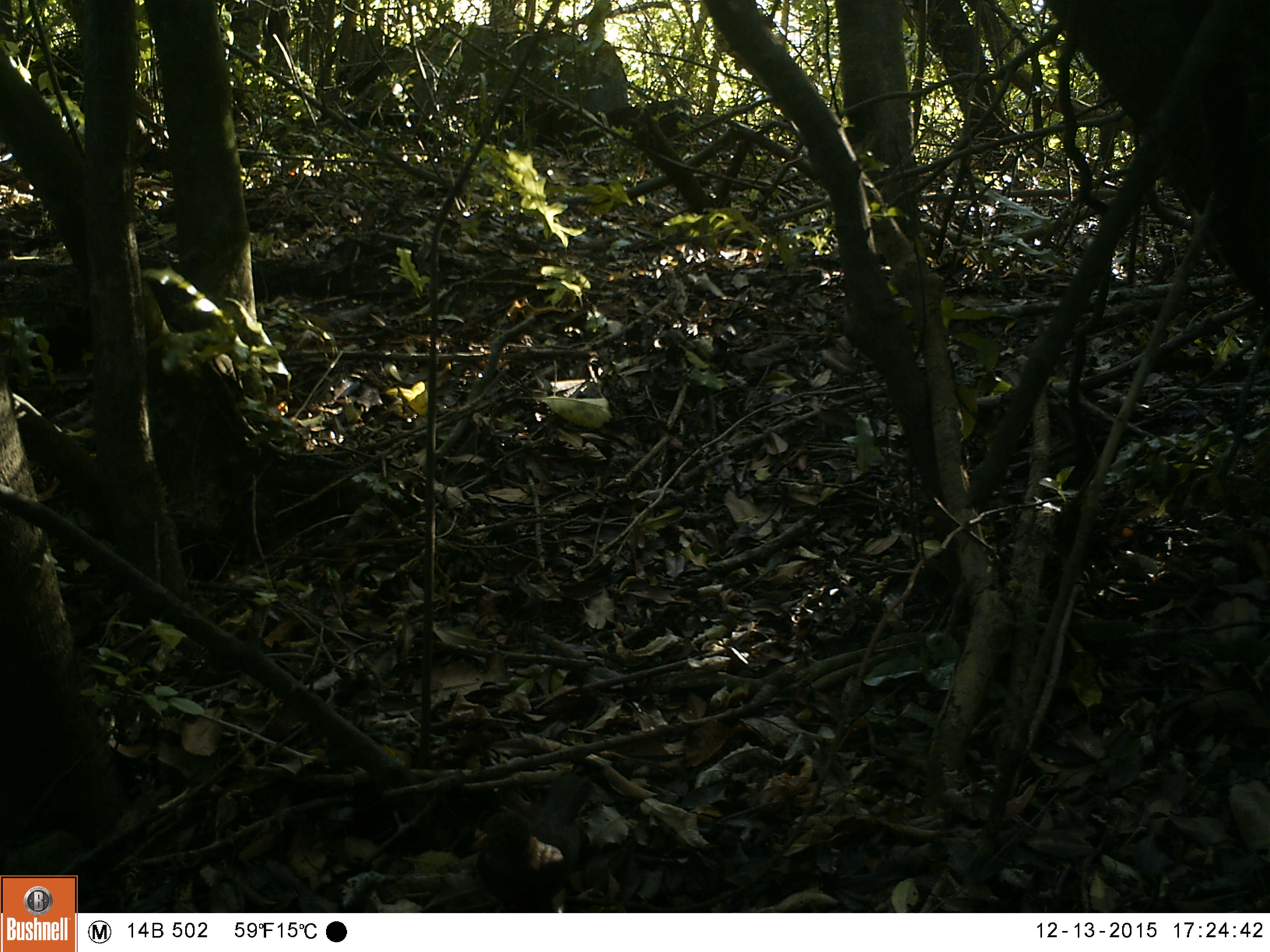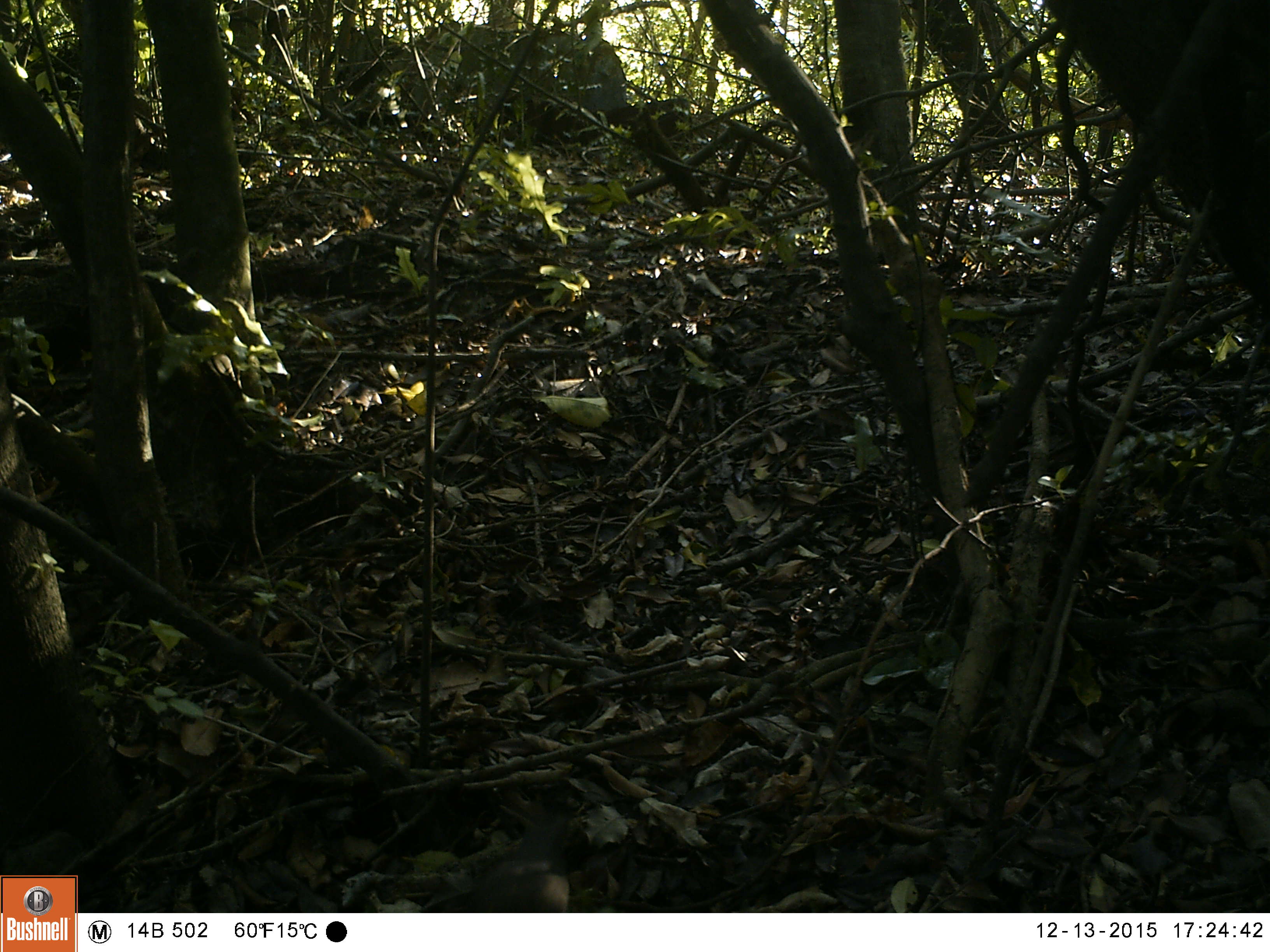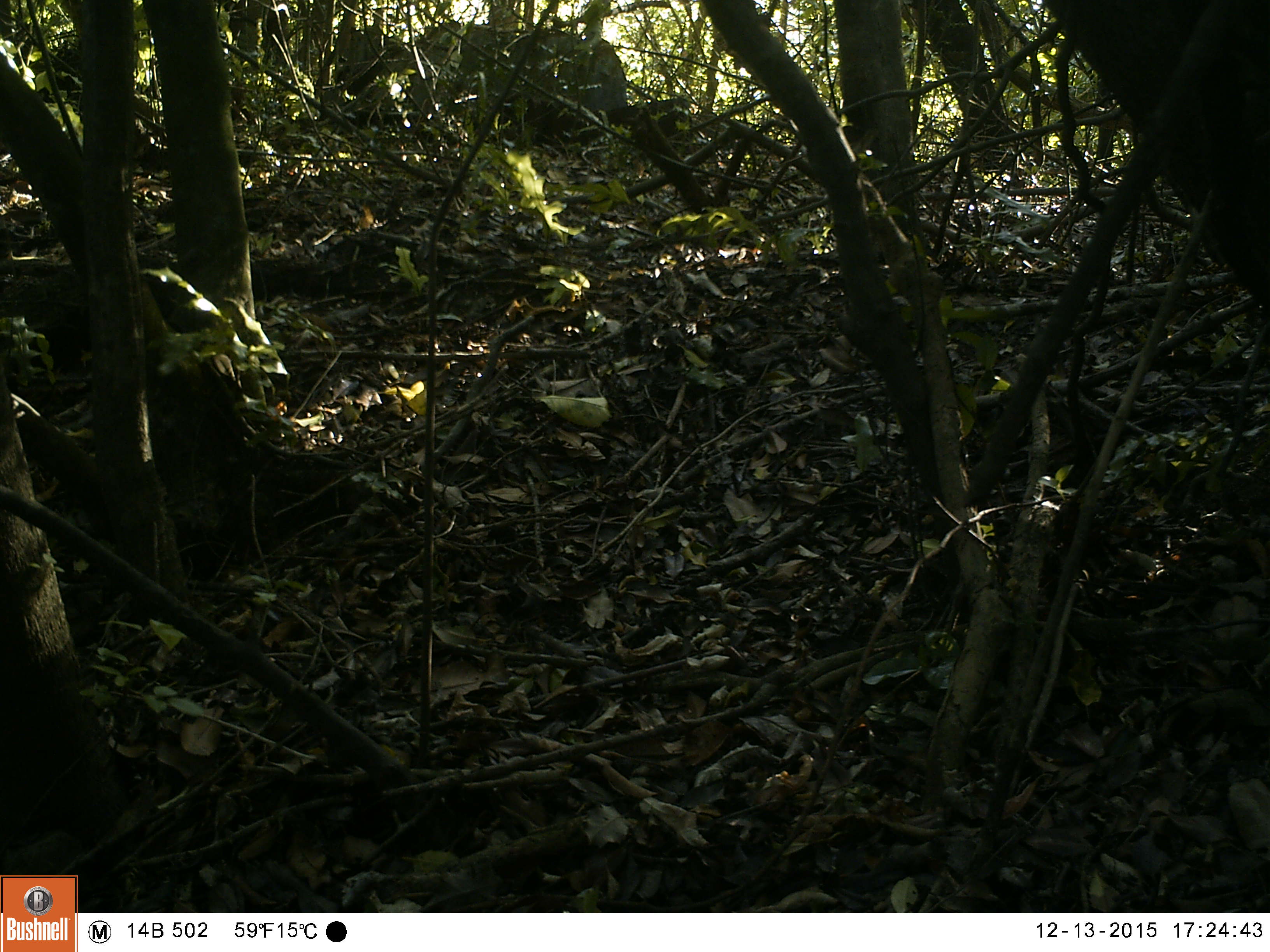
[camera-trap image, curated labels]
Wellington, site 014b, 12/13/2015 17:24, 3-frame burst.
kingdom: Animalia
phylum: Chordata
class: Aves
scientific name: Aves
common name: bird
Bird (Aves).